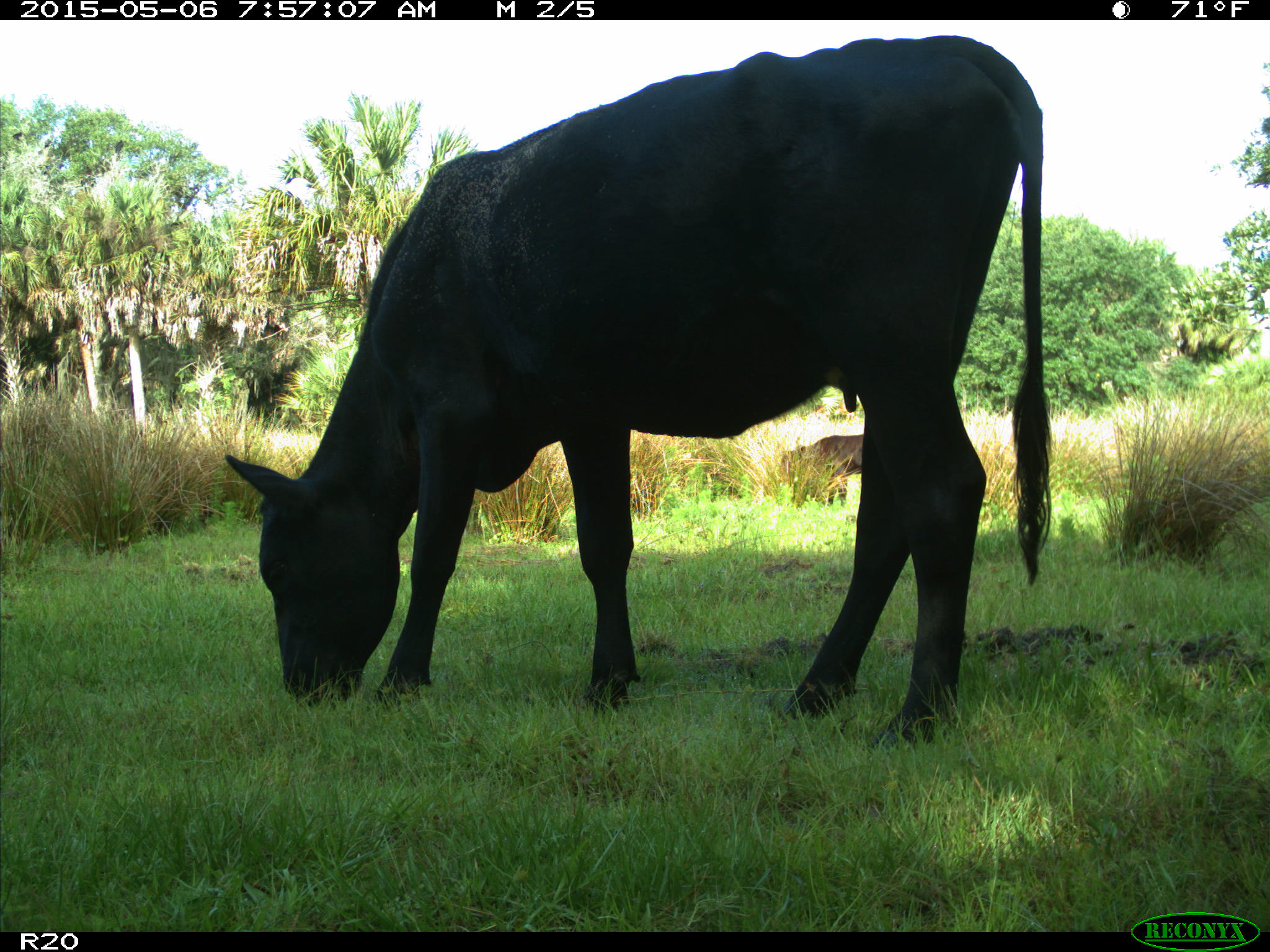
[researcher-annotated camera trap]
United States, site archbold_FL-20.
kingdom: Animalia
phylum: Chordata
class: Mammalia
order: Artiodactyla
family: Bovidae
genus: Bos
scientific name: Bos taurus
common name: domestic cow